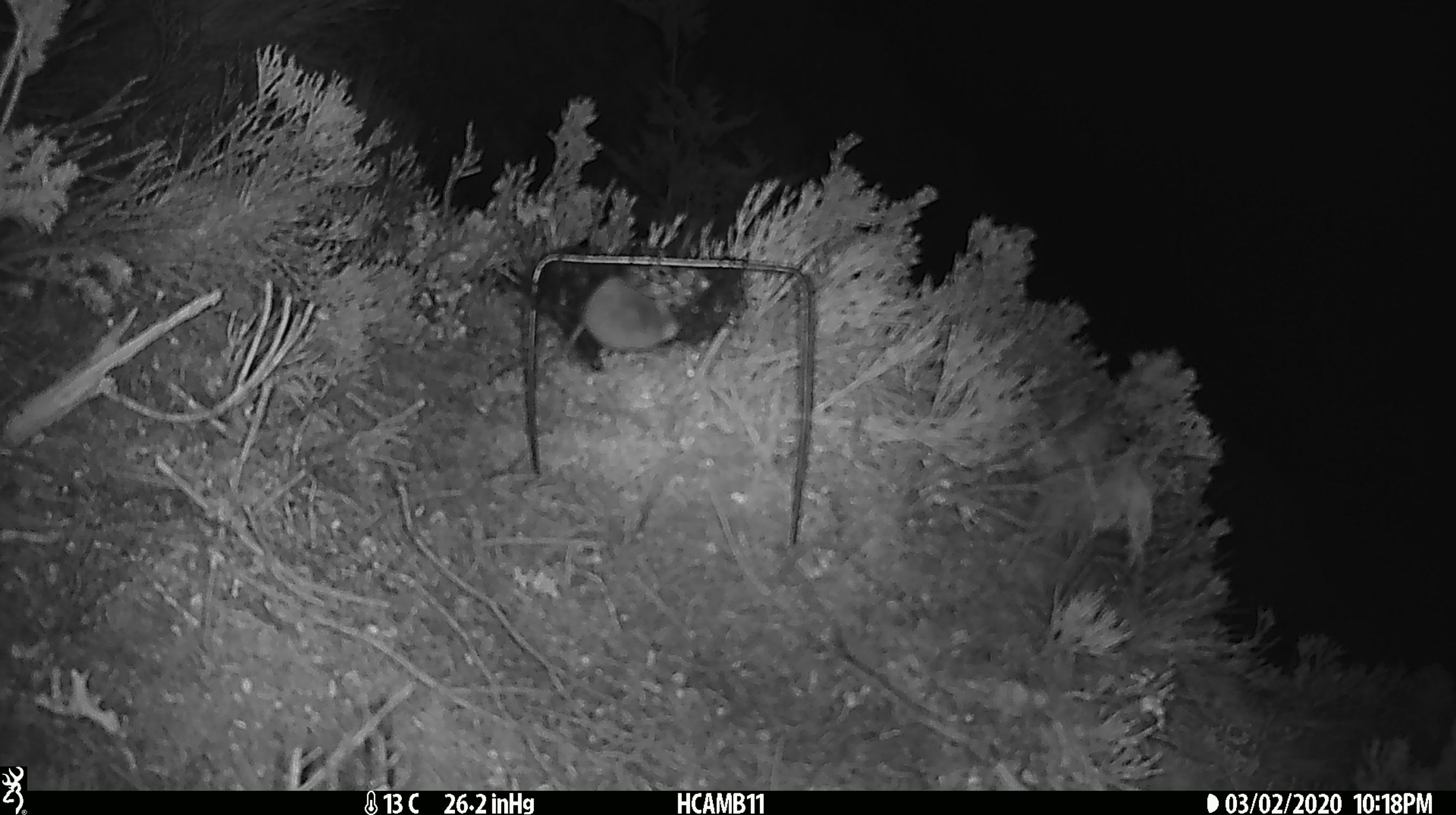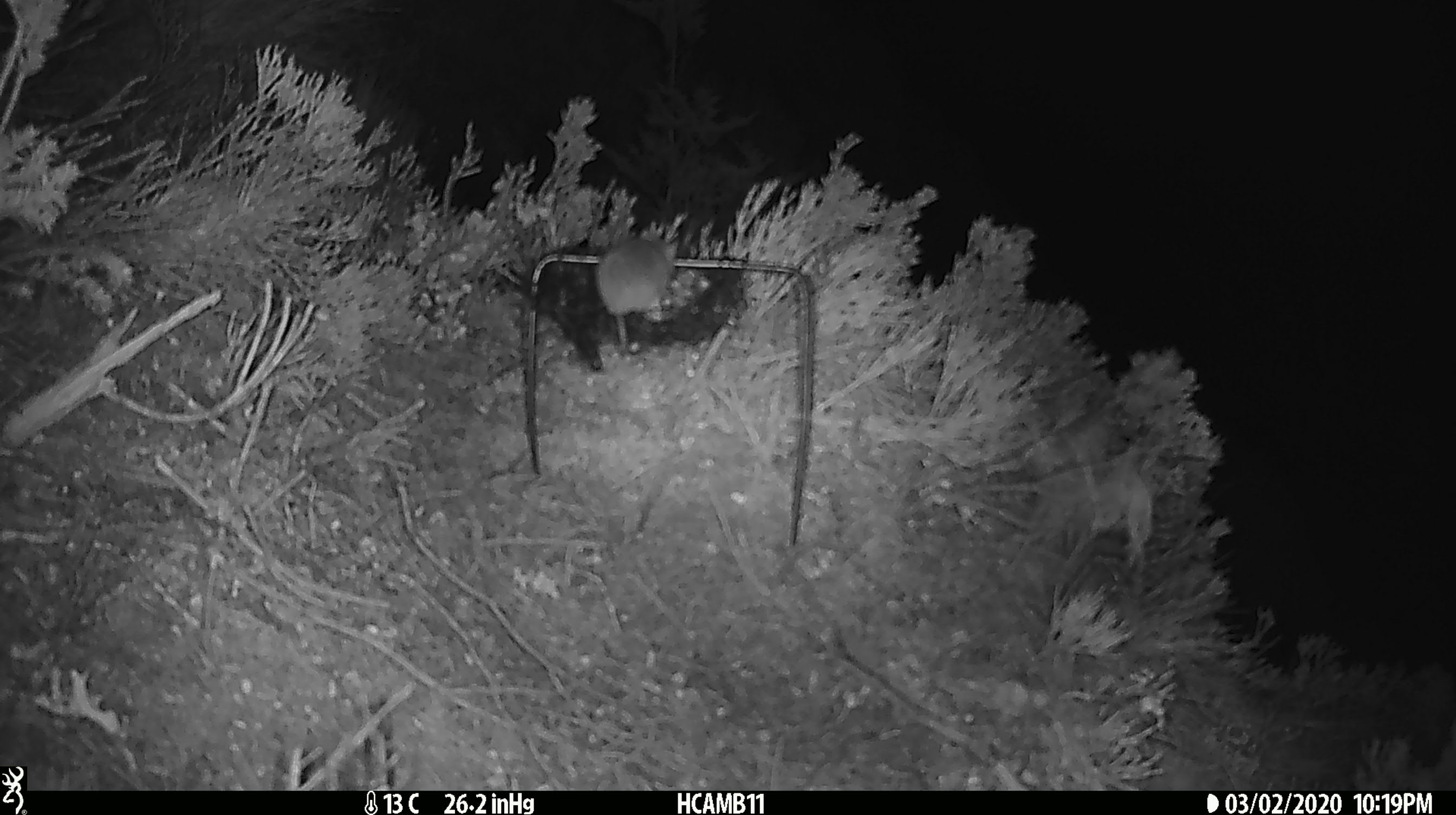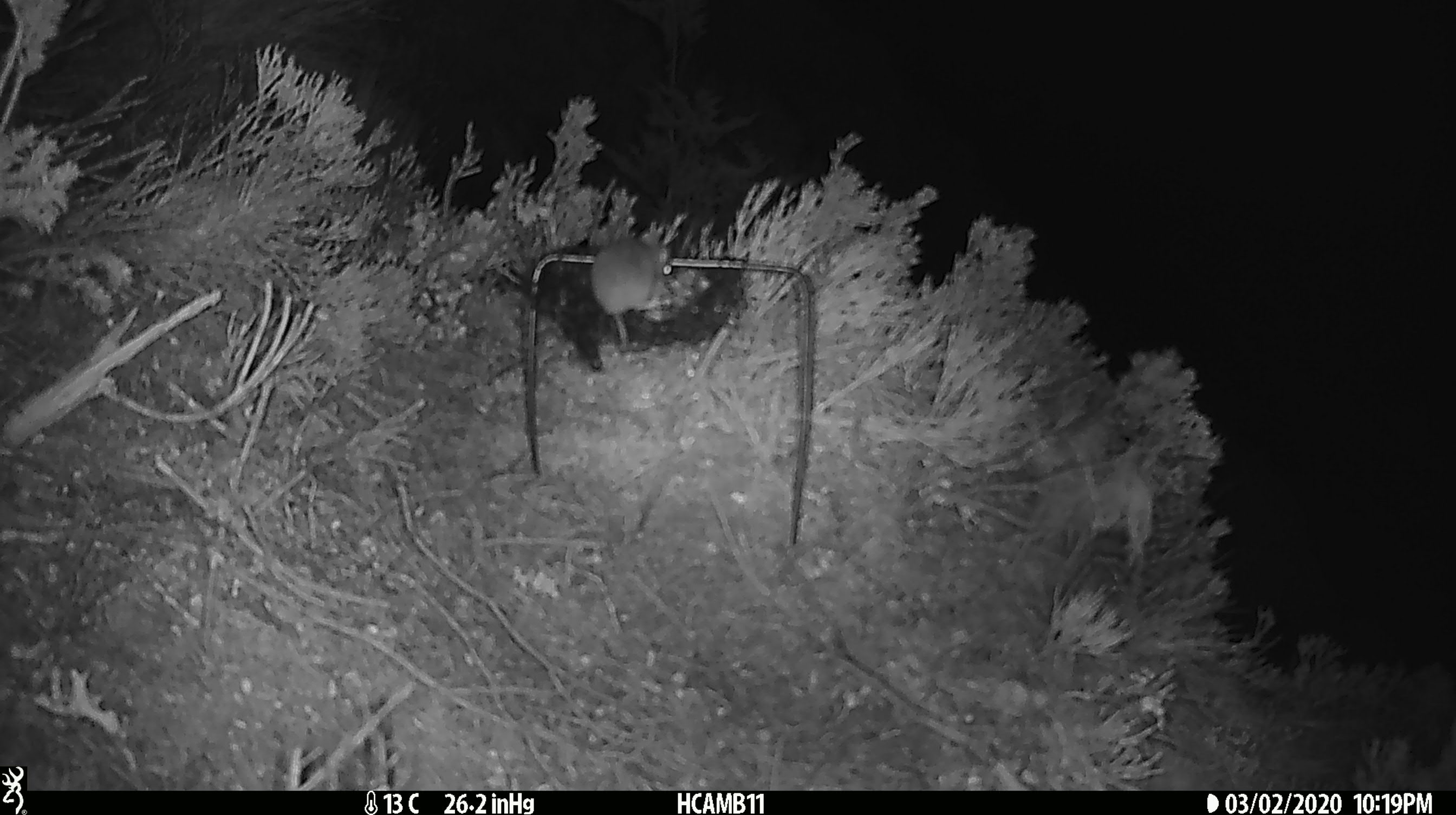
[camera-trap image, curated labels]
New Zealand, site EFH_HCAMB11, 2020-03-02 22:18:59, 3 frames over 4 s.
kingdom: Animalia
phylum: Chordata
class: Mammalia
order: Rodentia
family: Muridae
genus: Mus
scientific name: Mus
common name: mouse